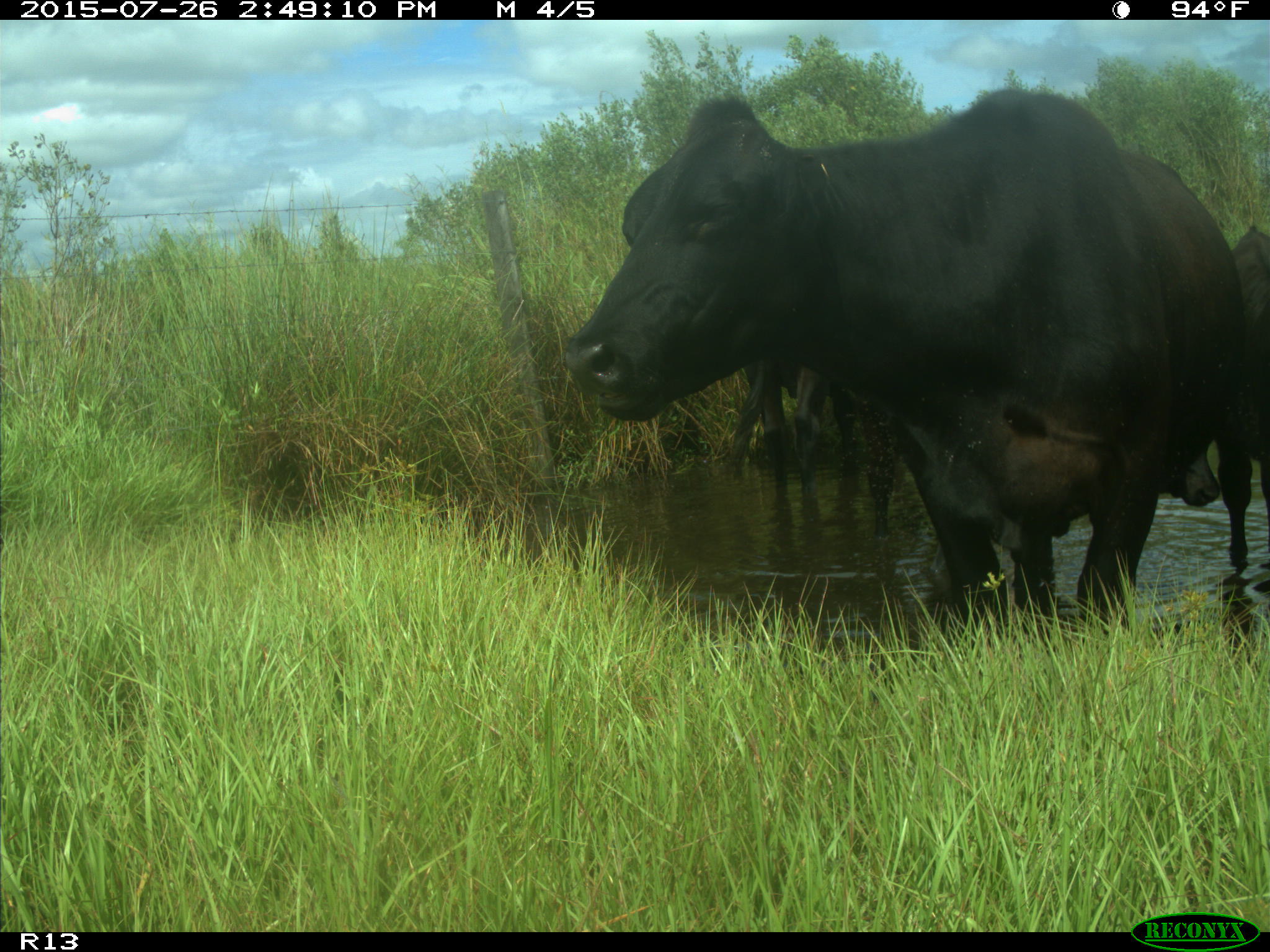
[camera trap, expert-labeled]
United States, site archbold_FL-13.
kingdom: Animalia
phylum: Chordata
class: Mammalia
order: Artiodactyla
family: Bovidae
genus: Bos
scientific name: Bos taurus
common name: domestic cow